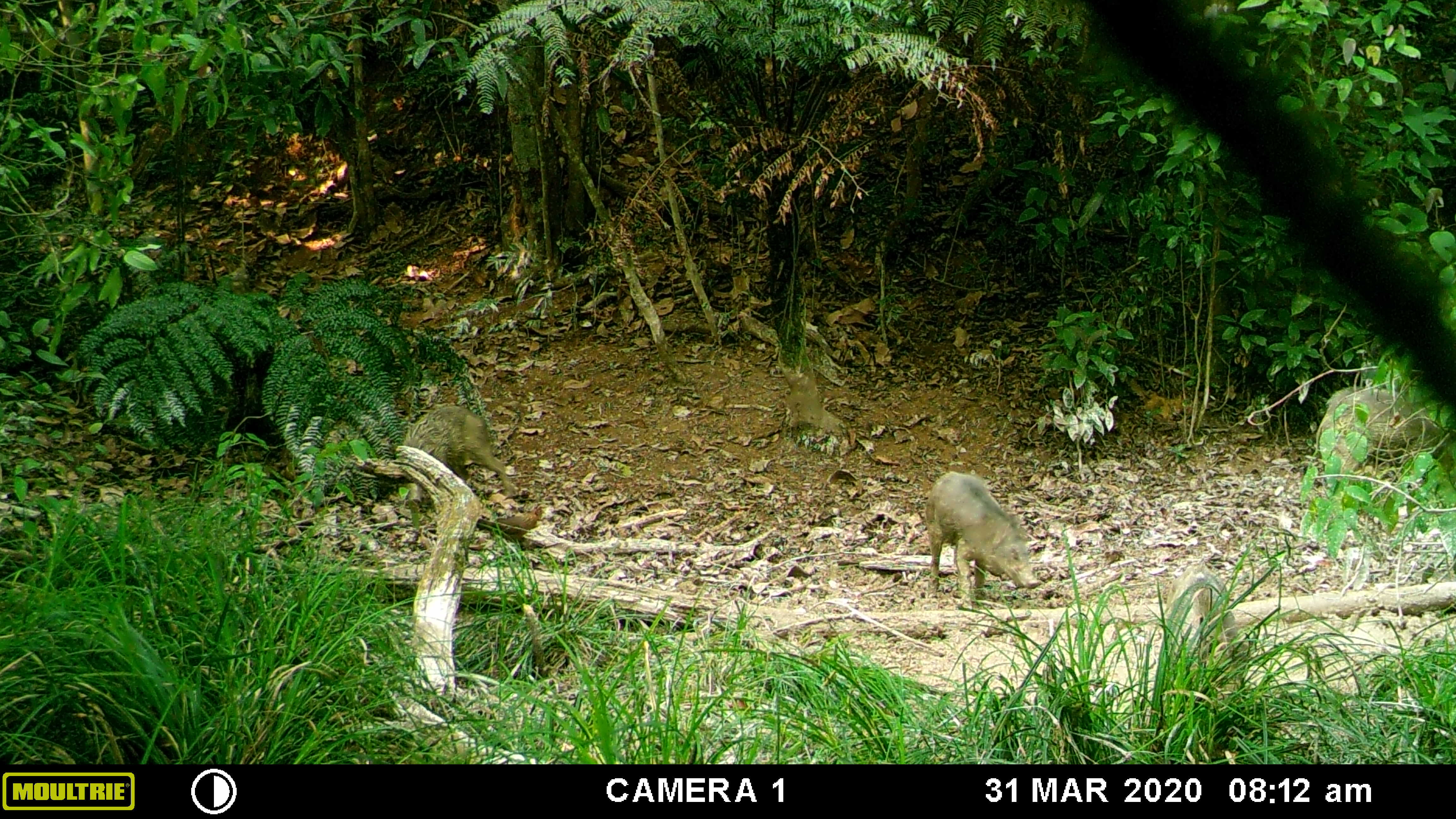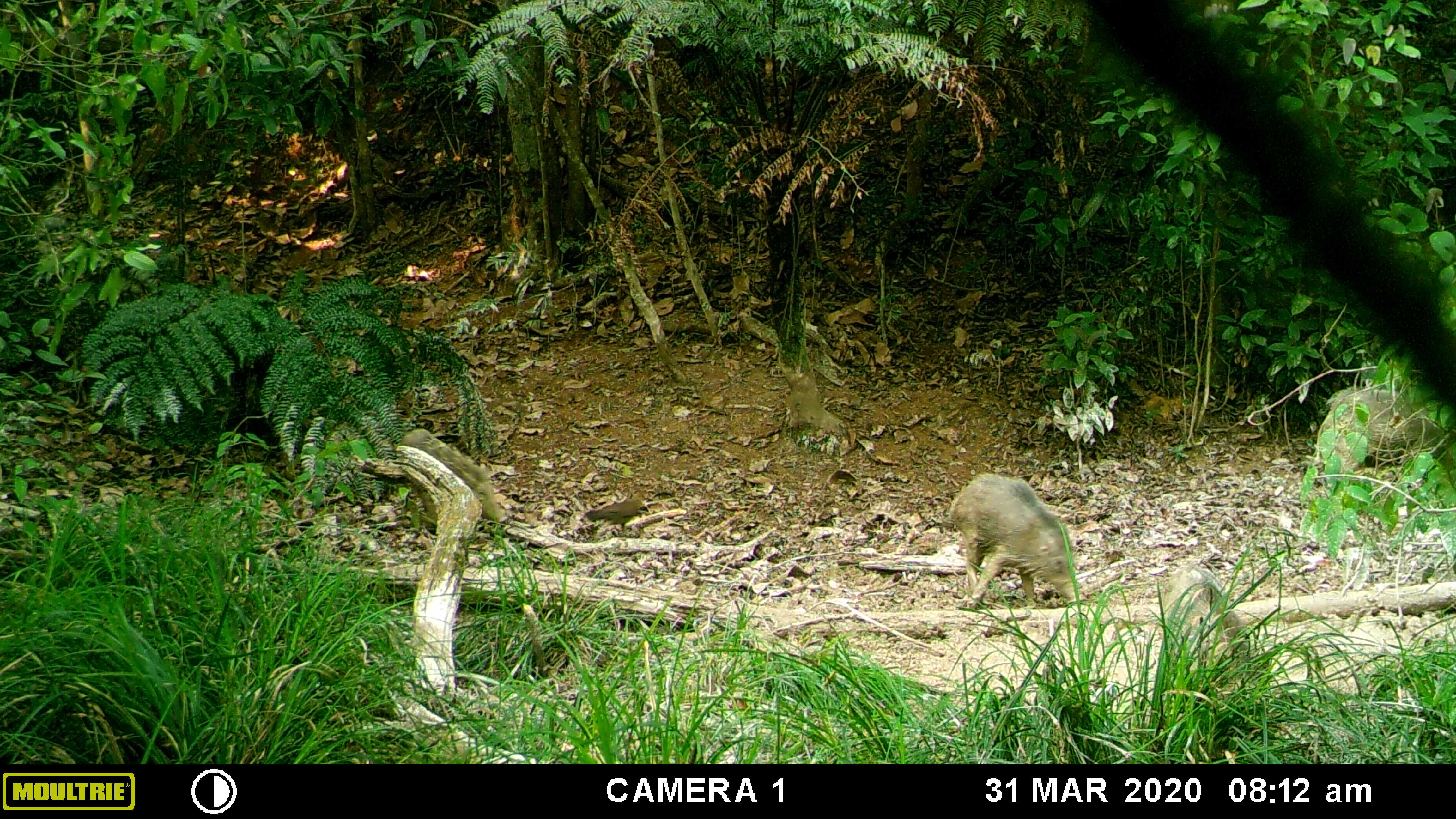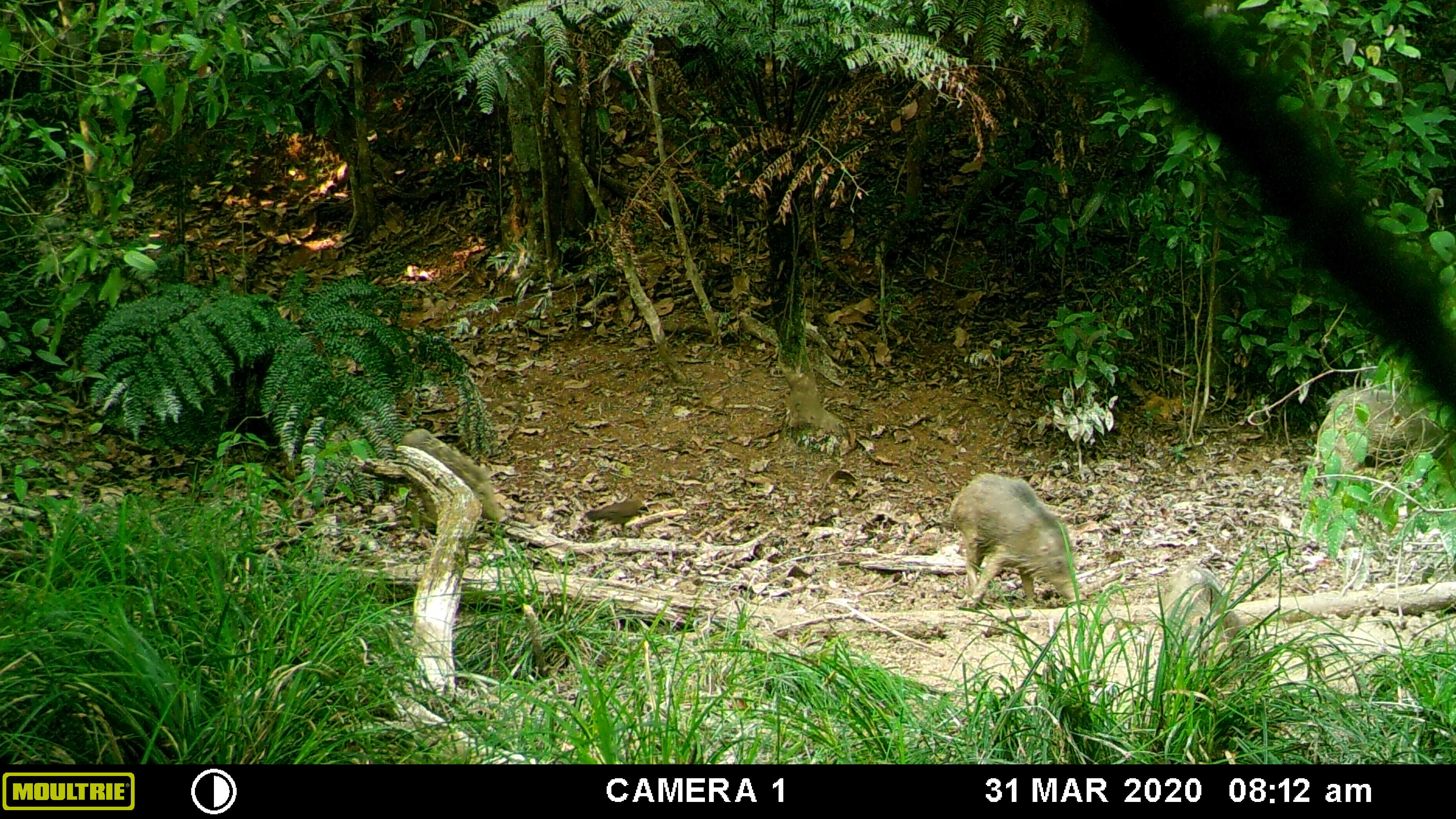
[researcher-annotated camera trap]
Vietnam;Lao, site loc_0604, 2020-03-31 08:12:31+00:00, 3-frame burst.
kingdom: Animalia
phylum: Chordata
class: Mammalia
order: Artiodactyla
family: Suidae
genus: Sus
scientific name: Sus scrofa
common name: eurasian wild pig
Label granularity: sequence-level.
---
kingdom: Animalia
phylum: Chordata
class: Aves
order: Galliformes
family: Phasianidae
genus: Gallus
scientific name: Gallus gallus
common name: red junglefowl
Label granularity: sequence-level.